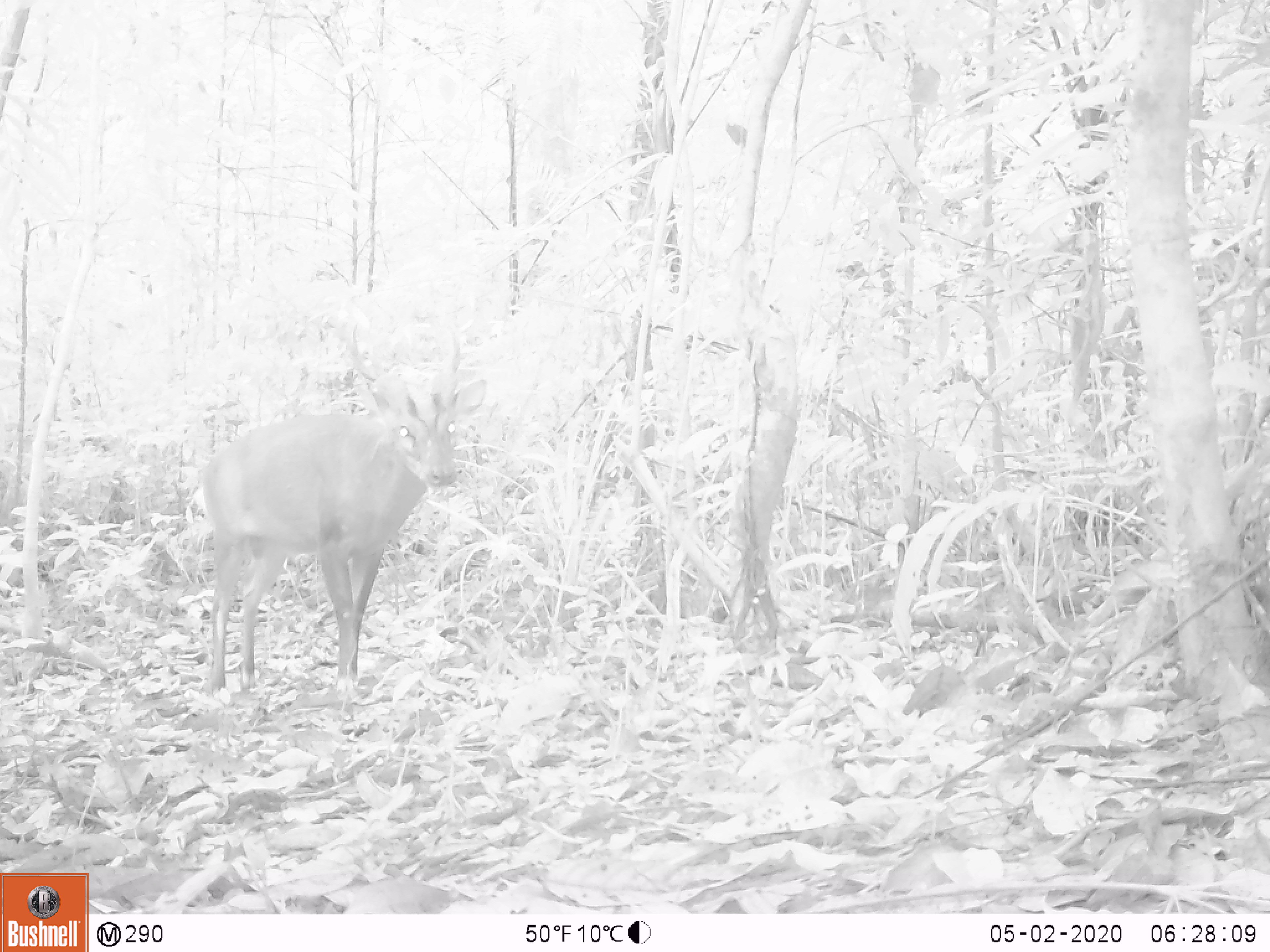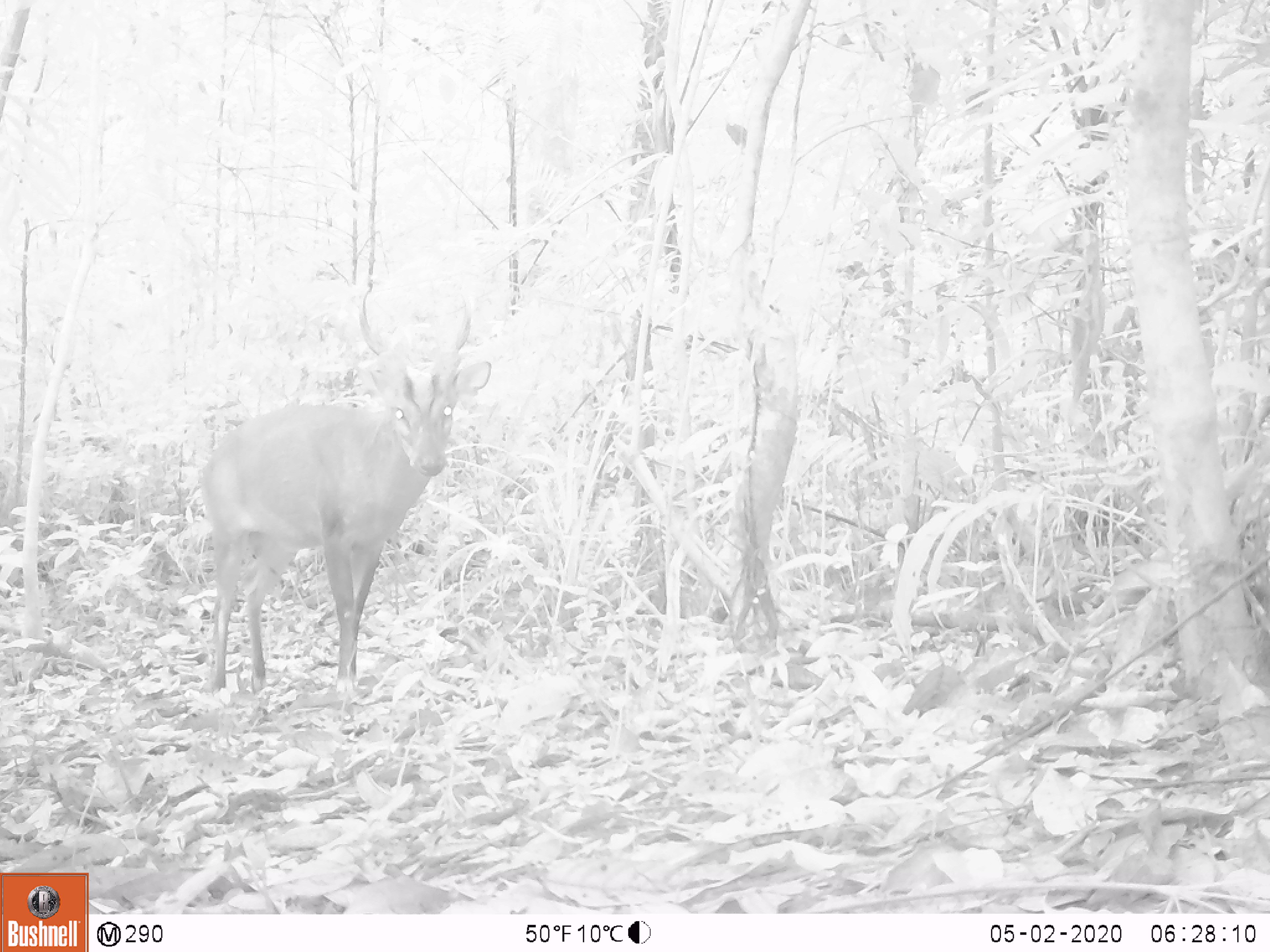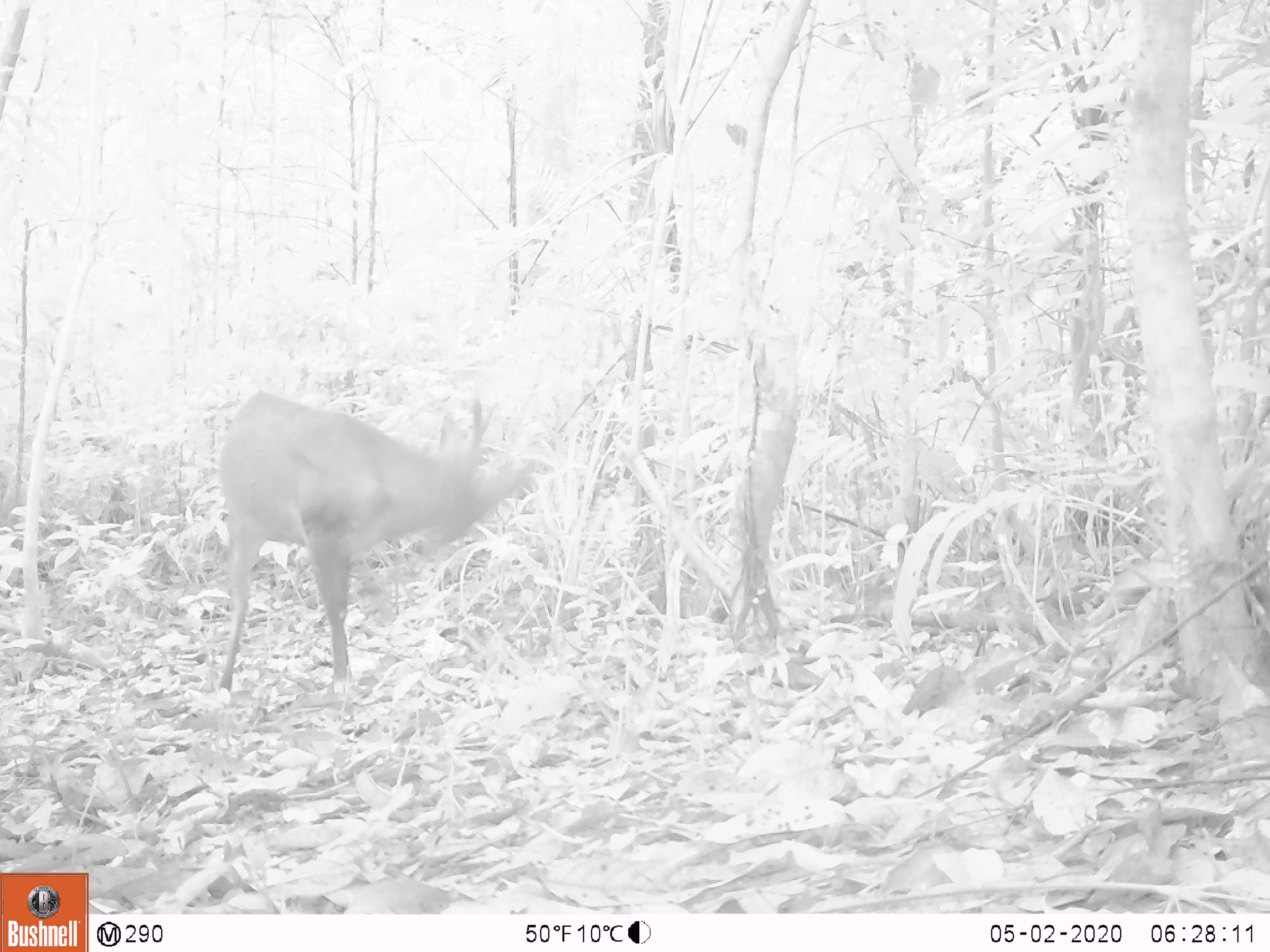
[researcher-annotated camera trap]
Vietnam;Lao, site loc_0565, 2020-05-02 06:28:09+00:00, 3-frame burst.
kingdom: Animalia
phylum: Chordata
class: Mammalia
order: Artiodactyla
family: Cervidae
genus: Muntiacus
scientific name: Muntiacus vuquangensis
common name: large-antlered muntjac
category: large antlered muntjac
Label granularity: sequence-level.